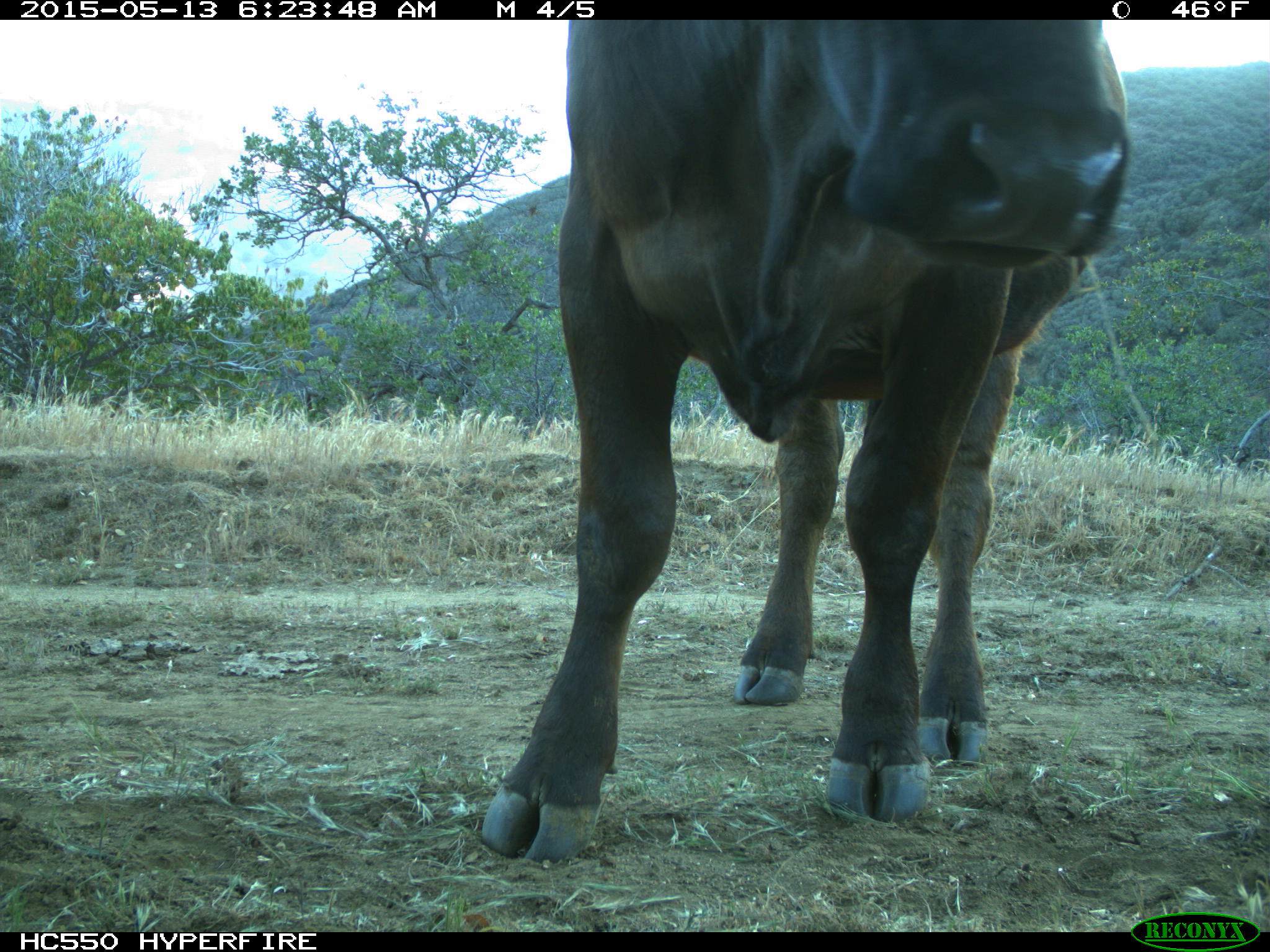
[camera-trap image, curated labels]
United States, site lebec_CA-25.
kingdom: Animalia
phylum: Chordata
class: Mammalia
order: Artiodactyla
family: Bovidae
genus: Bos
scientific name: Bos taurus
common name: domestic cow